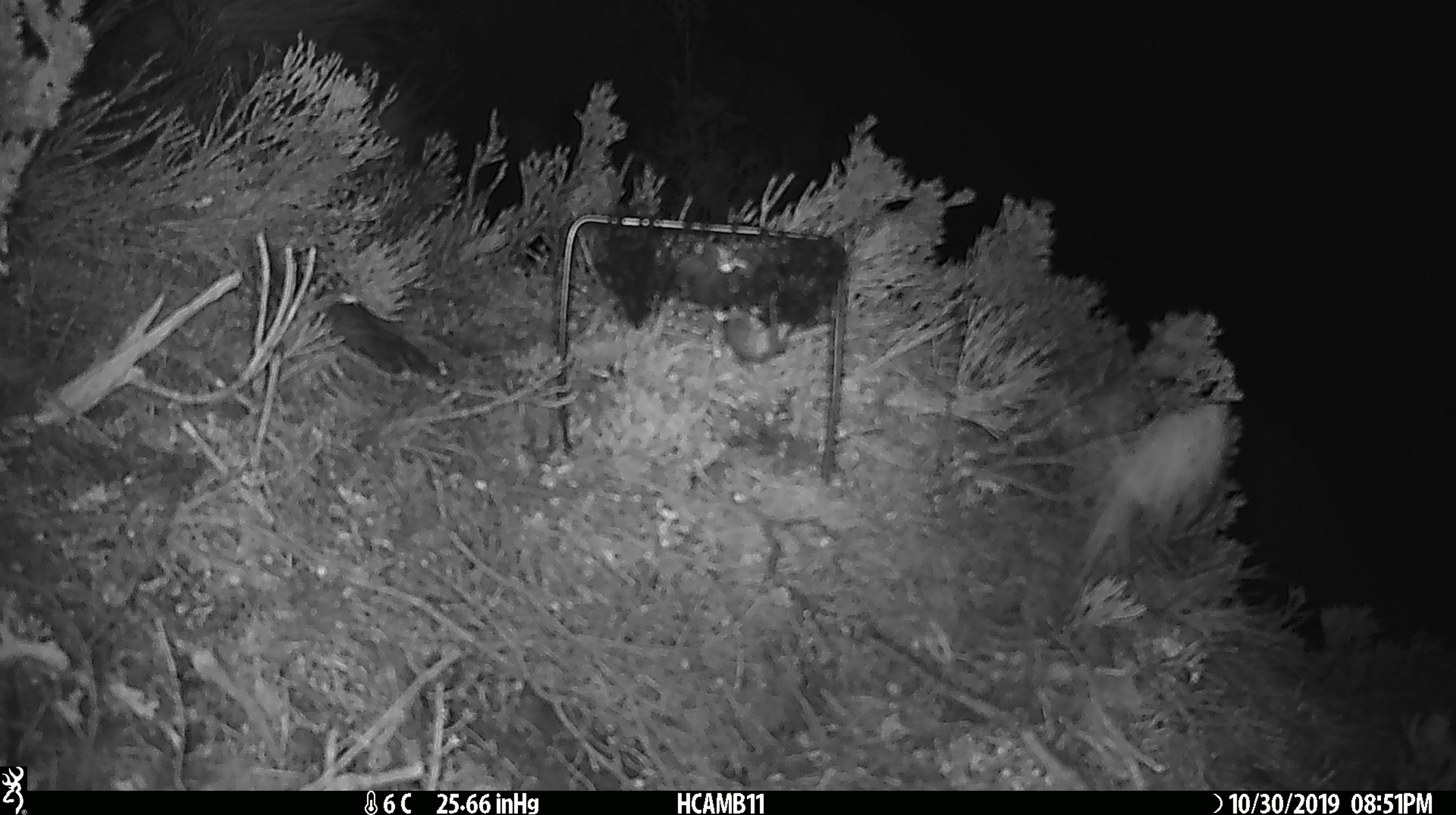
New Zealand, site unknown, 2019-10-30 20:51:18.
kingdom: Animalia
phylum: Chordata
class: Mammalia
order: Rodentia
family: Muridae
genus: Mus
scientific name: Mus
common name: mouse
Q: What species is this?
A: Mouse (Mus).